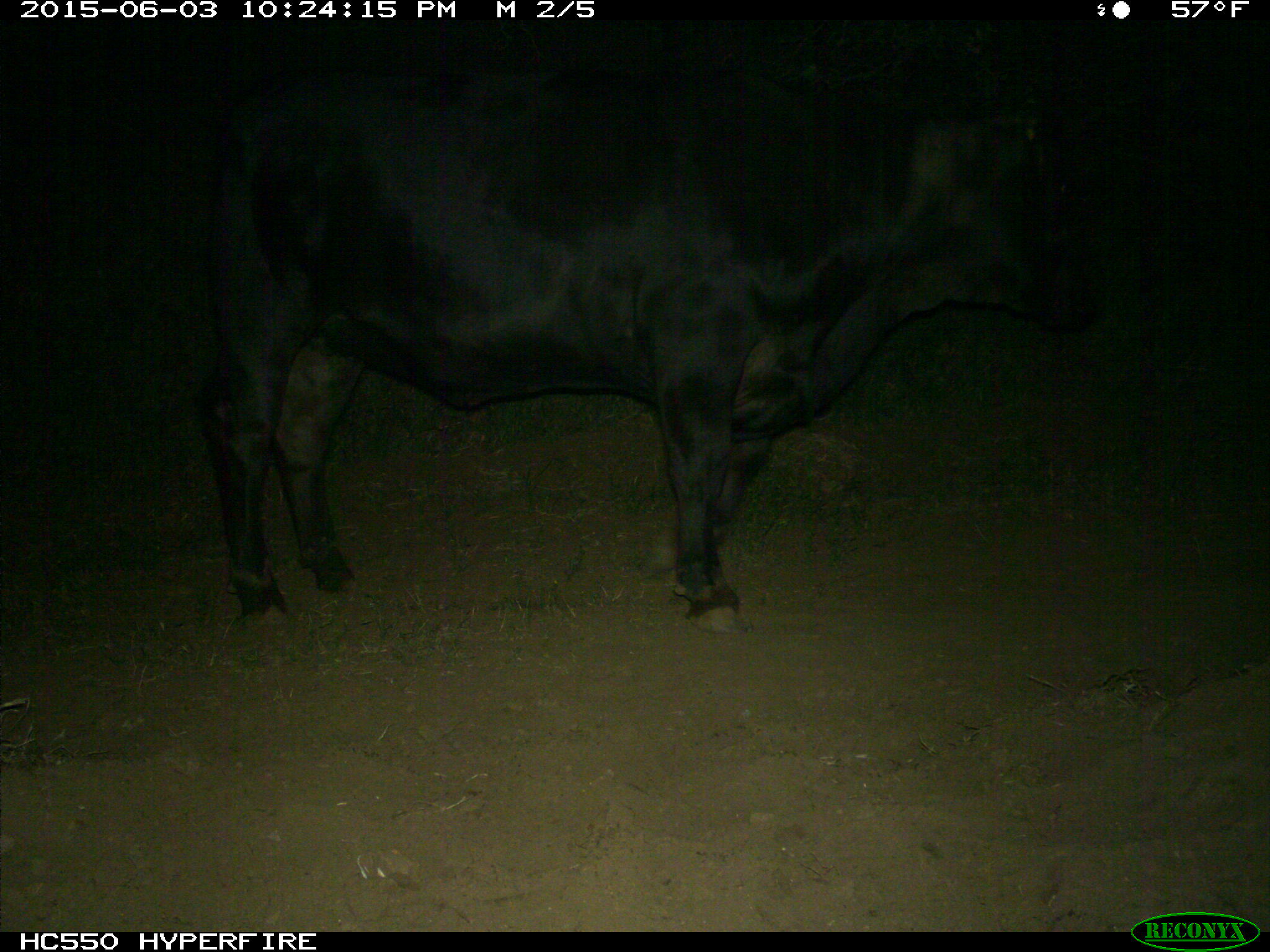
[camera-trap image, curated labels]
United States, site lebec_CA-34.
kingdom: Animalia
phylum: Chordata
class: Mammalia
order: Artiodactyla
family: Bovidae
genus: Bos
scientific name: Bos taurus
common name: domestic cow